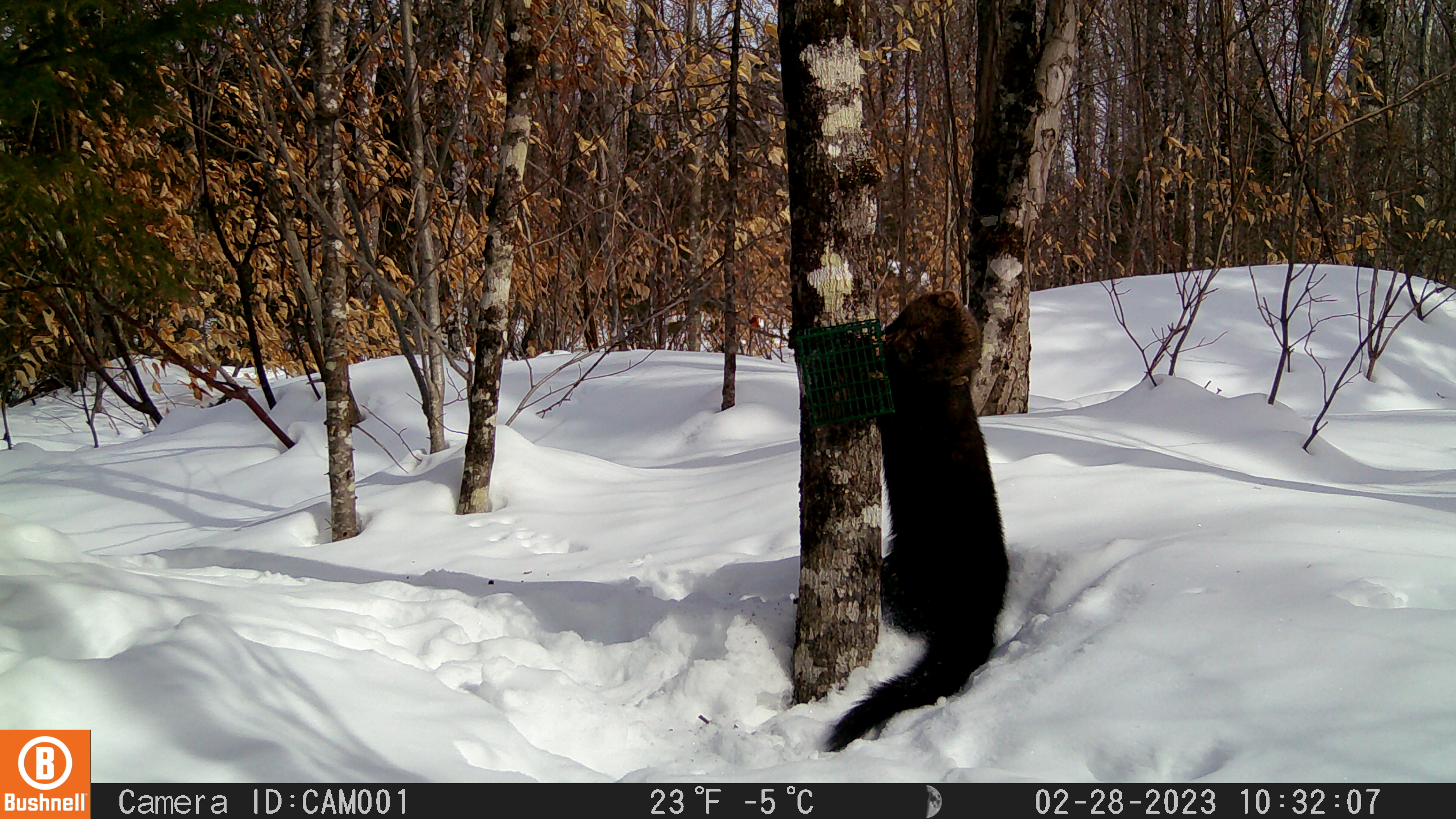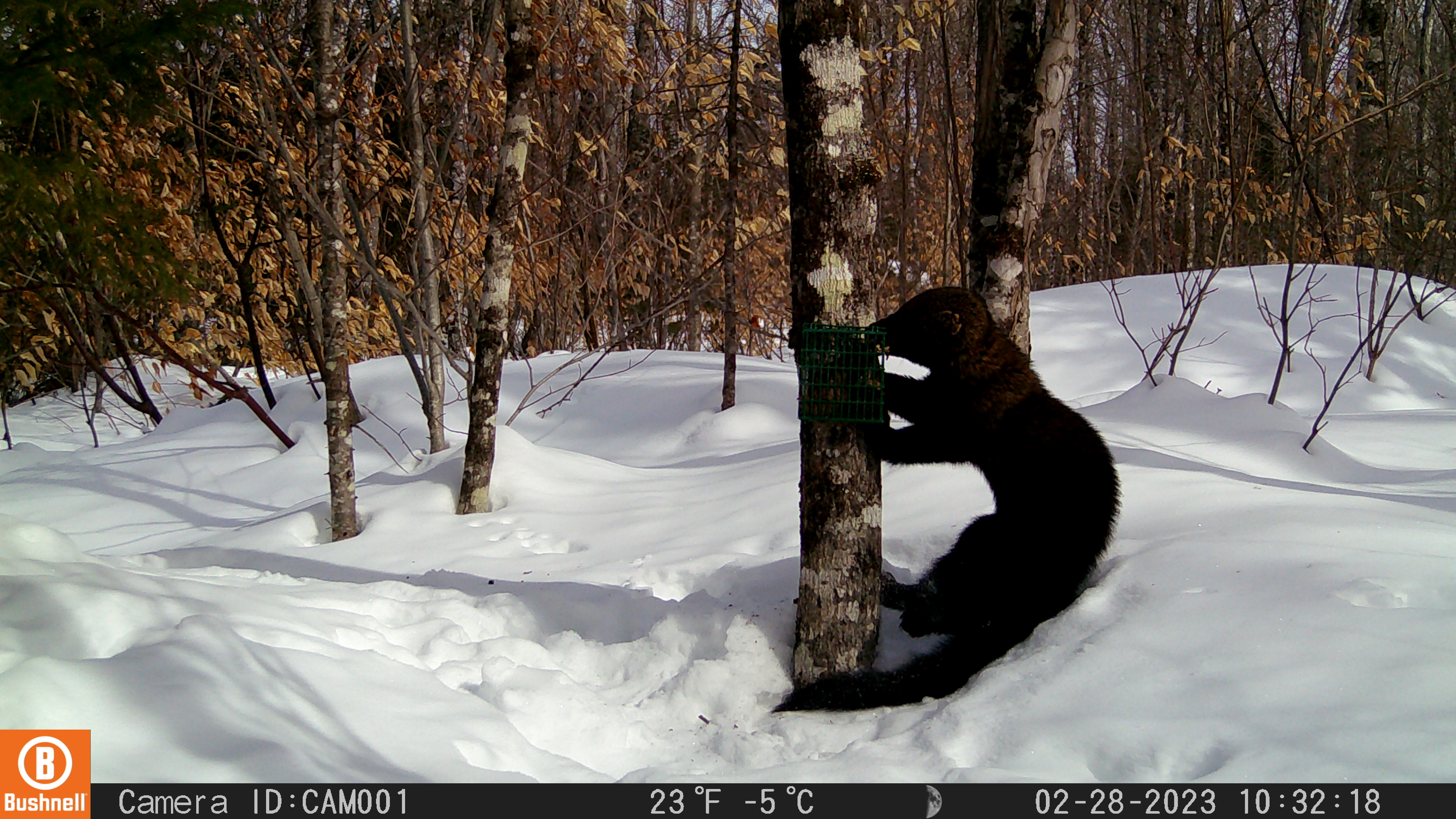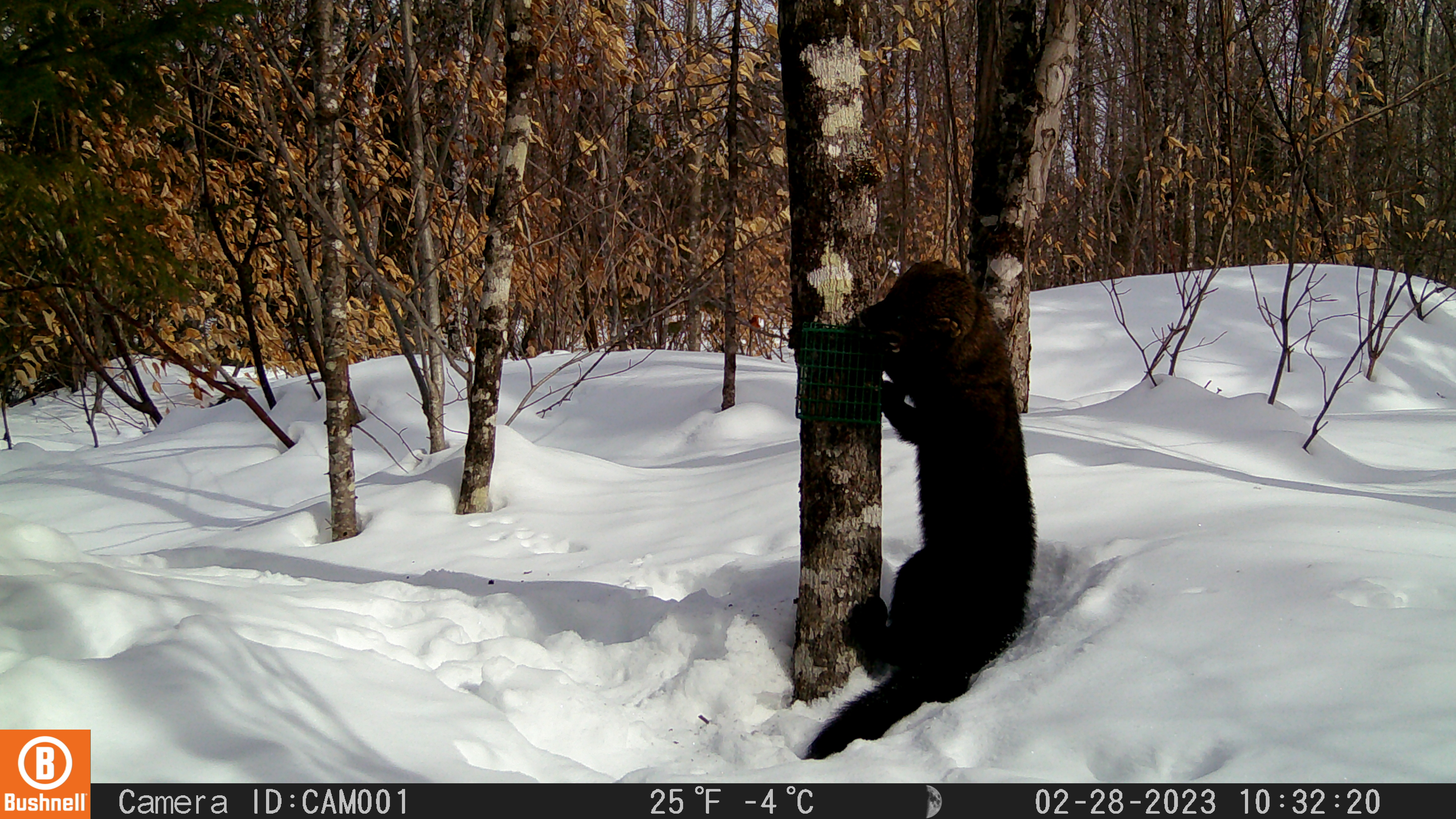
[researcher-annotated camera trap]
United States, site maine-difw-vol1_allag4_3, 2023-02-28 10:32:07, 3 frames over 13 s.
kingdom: Animalia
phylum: Chordata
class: Mammalia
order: Carnivora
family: Mustelidae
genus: Pekania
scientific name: Pekania pennanti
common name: fisher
Fisher (Pekania pennanti).